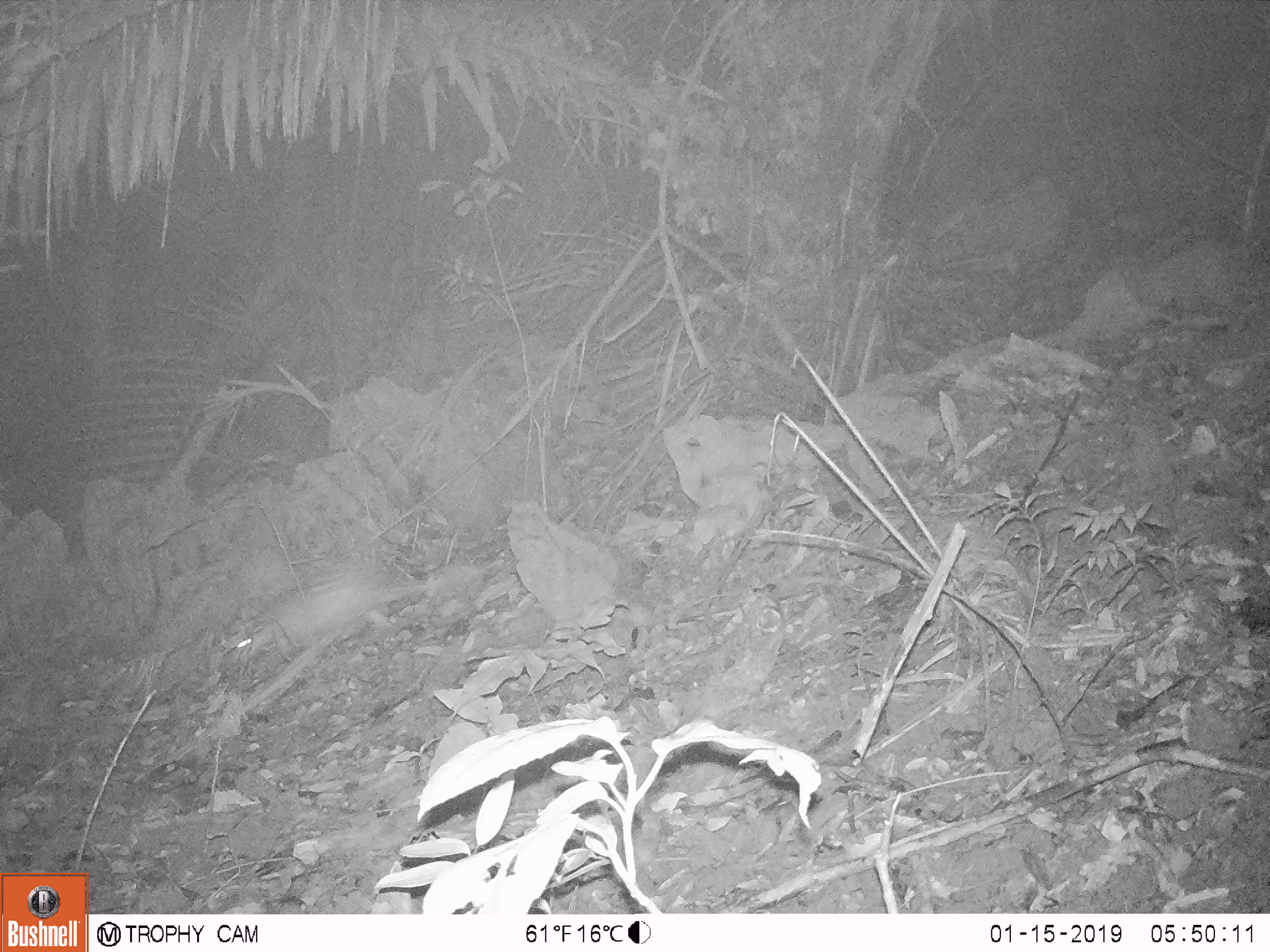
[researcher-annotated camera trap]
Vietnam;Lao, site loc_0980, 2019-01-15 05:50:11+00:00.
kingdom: Animalia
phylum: Chordata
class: Mammalia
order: Rodentia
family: Hystricidae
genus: Atherurus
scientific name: Atherurus macrourus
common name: asiatic brush-tailed porcupine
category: asiatic brush tailed porcupine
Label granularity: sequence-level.